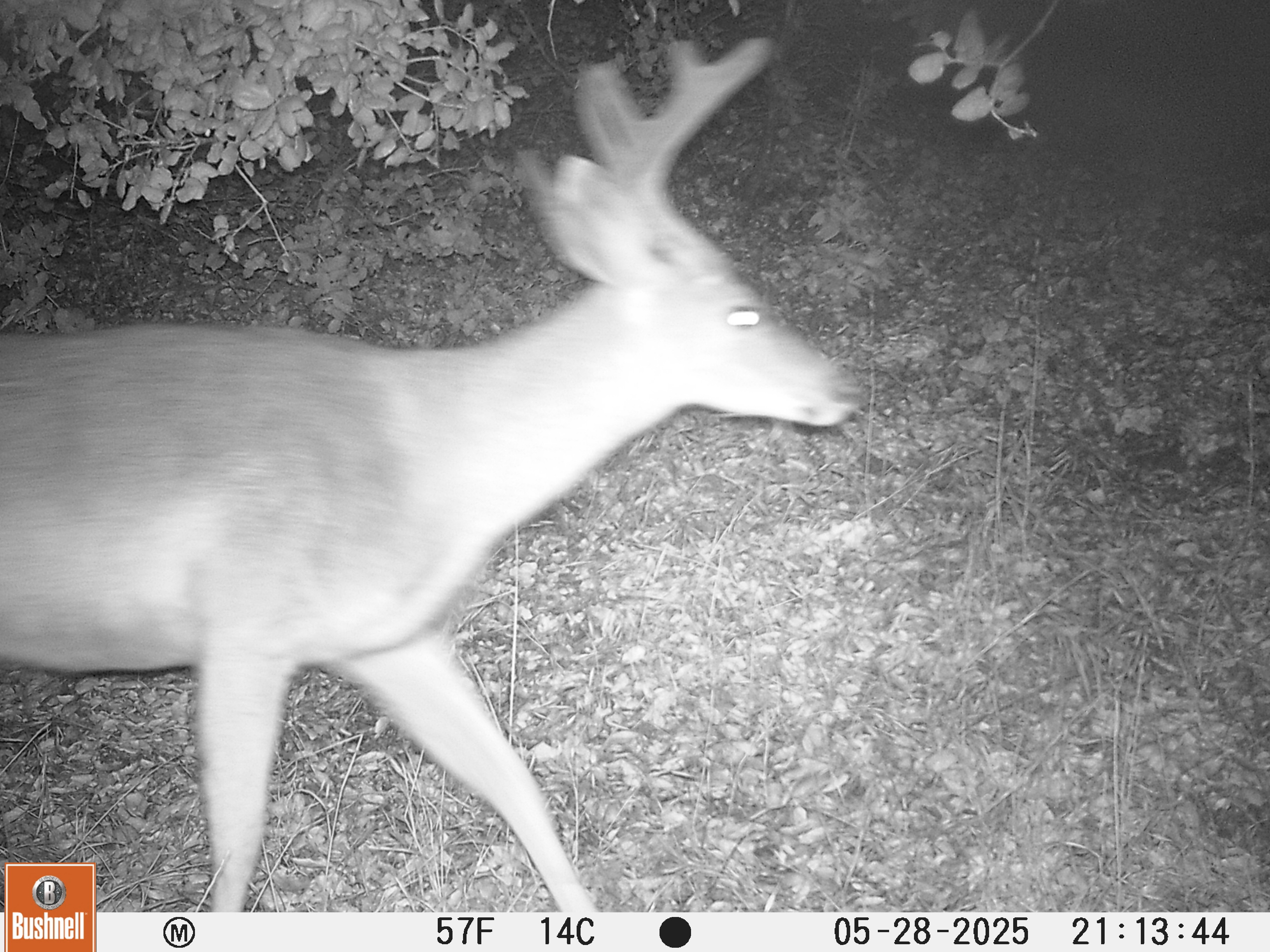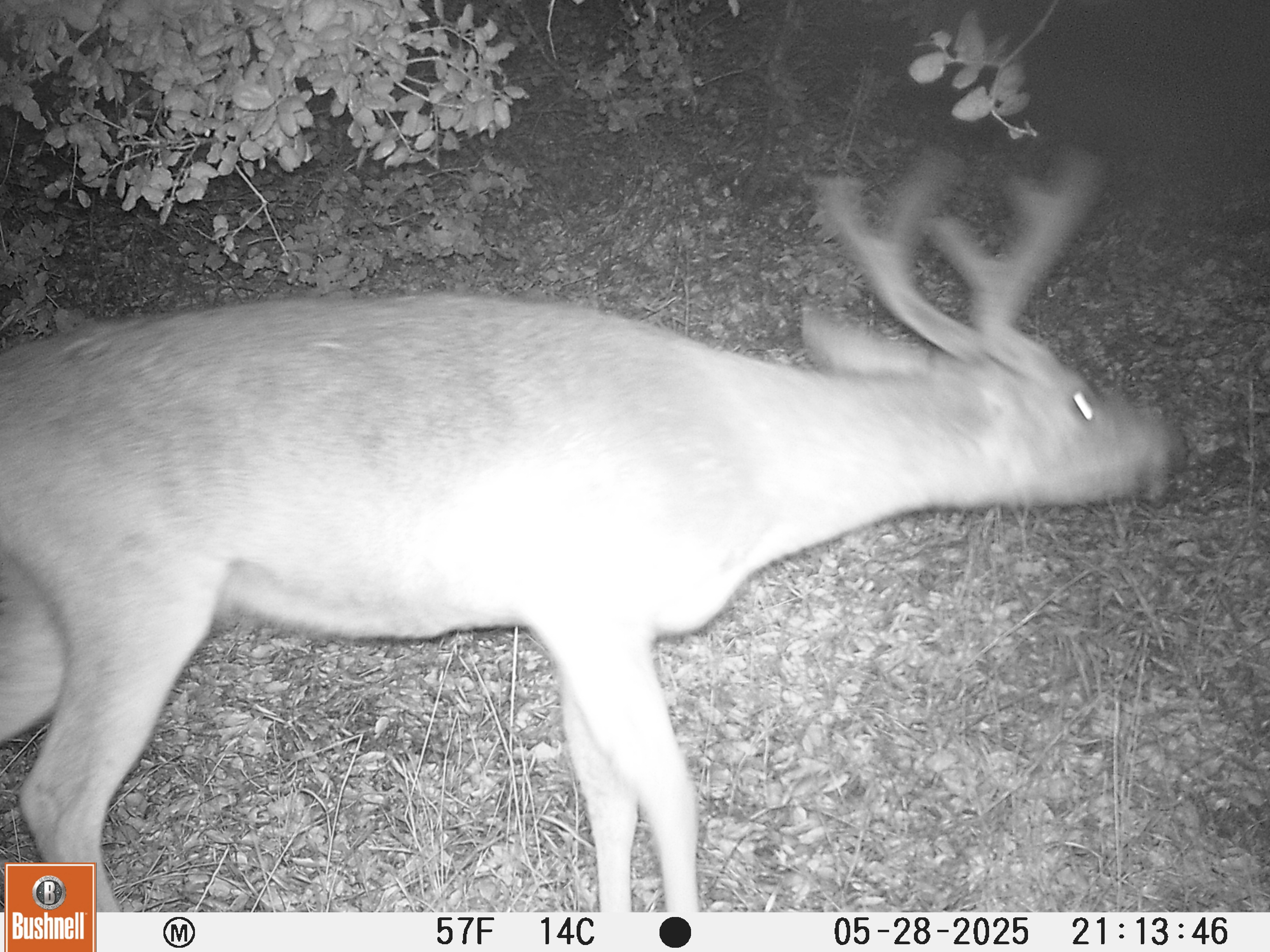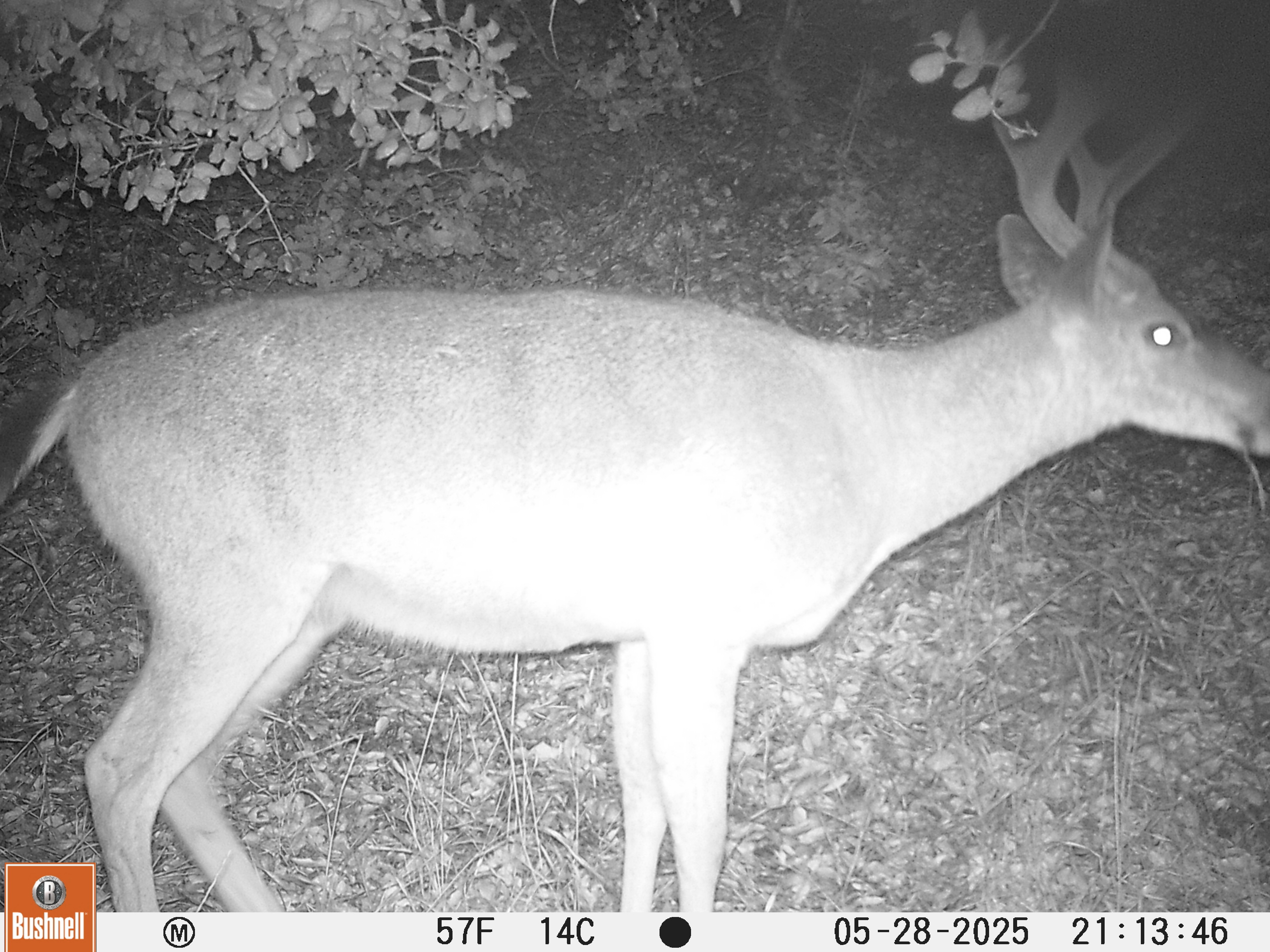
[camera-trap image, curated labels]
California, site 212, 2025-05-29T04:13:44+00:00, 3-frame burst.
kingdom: Animalia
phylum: Chordata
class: Mammalia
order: Artiodactyla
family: Cervidae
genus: Odocoileus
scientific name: Odocoileus hemionus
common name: mule deer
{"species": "mule deer (Odocoileus hemionus)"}